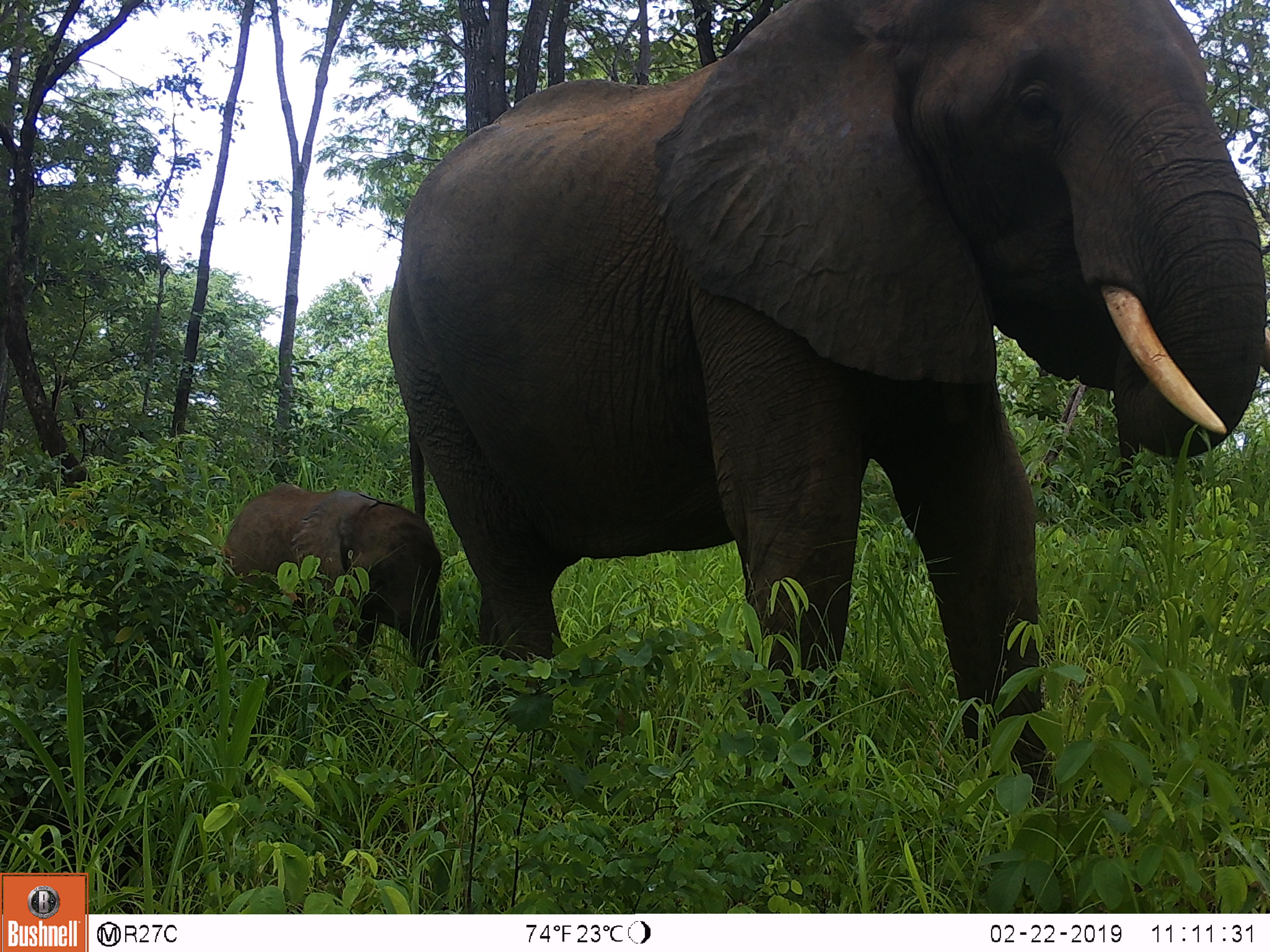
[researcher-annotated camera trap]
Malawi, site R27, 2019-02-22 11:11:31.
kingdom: Animalia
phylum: Chordata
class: Mammalia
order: Proboscidea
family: Elephantidae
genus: Loxodonta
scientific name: Loxodonta africana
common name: african savanna elephant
African savanna elephant (Loxodonta africana), count 2.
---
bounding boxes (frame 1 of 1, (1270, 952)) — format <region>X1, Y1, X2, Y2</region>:
african savanna elephant: <region>366, 3, 1270, 816</region>; <region>211, 476, 460, 741</region>